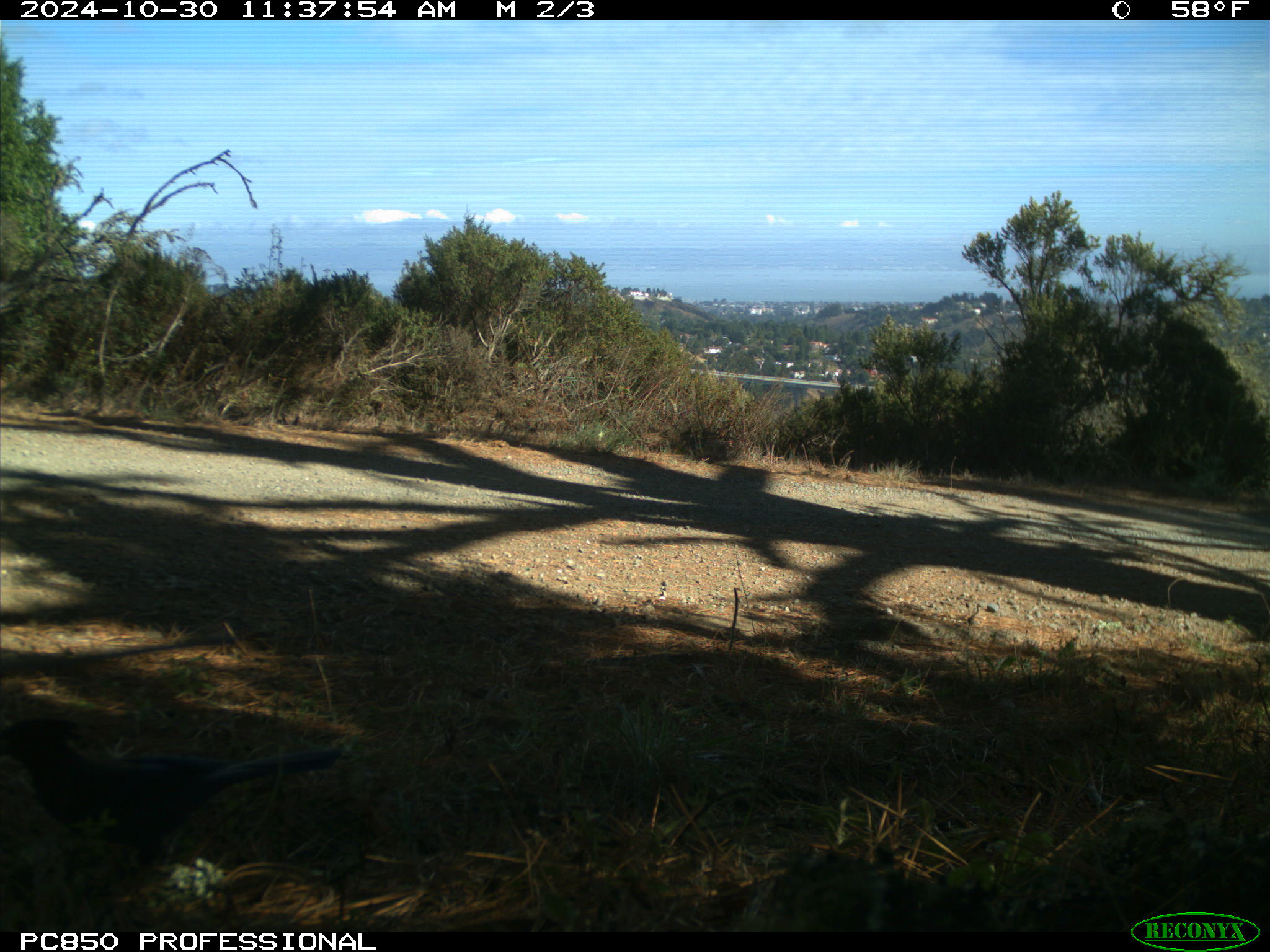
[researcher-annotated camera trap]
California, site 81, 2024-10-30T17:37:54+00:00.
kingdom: Animalia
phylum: Chordata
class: Aves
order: Passeriformes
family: Corvidae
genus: Cyanocitta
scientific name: Cyanocitta stelleri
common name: steller's jay